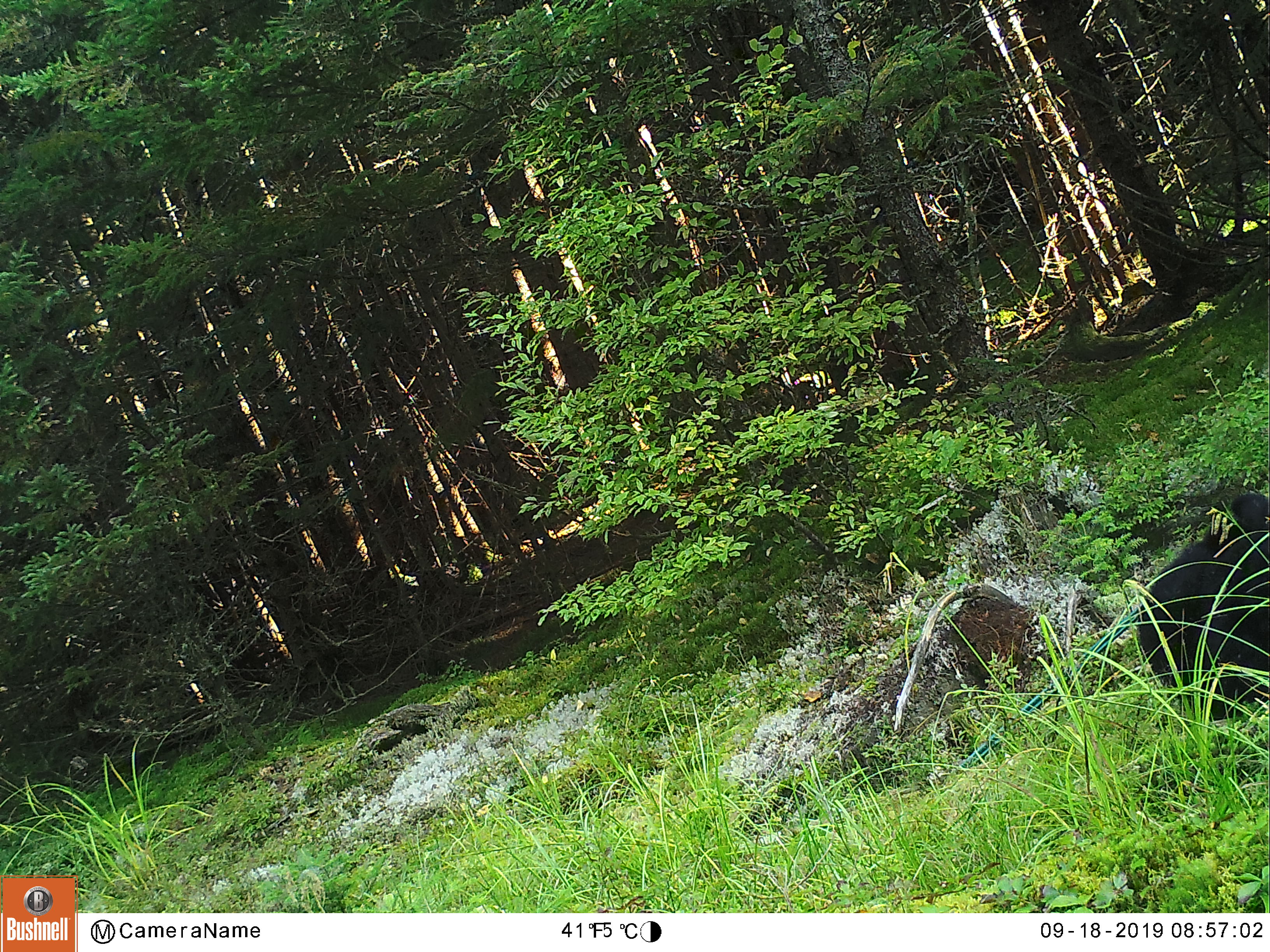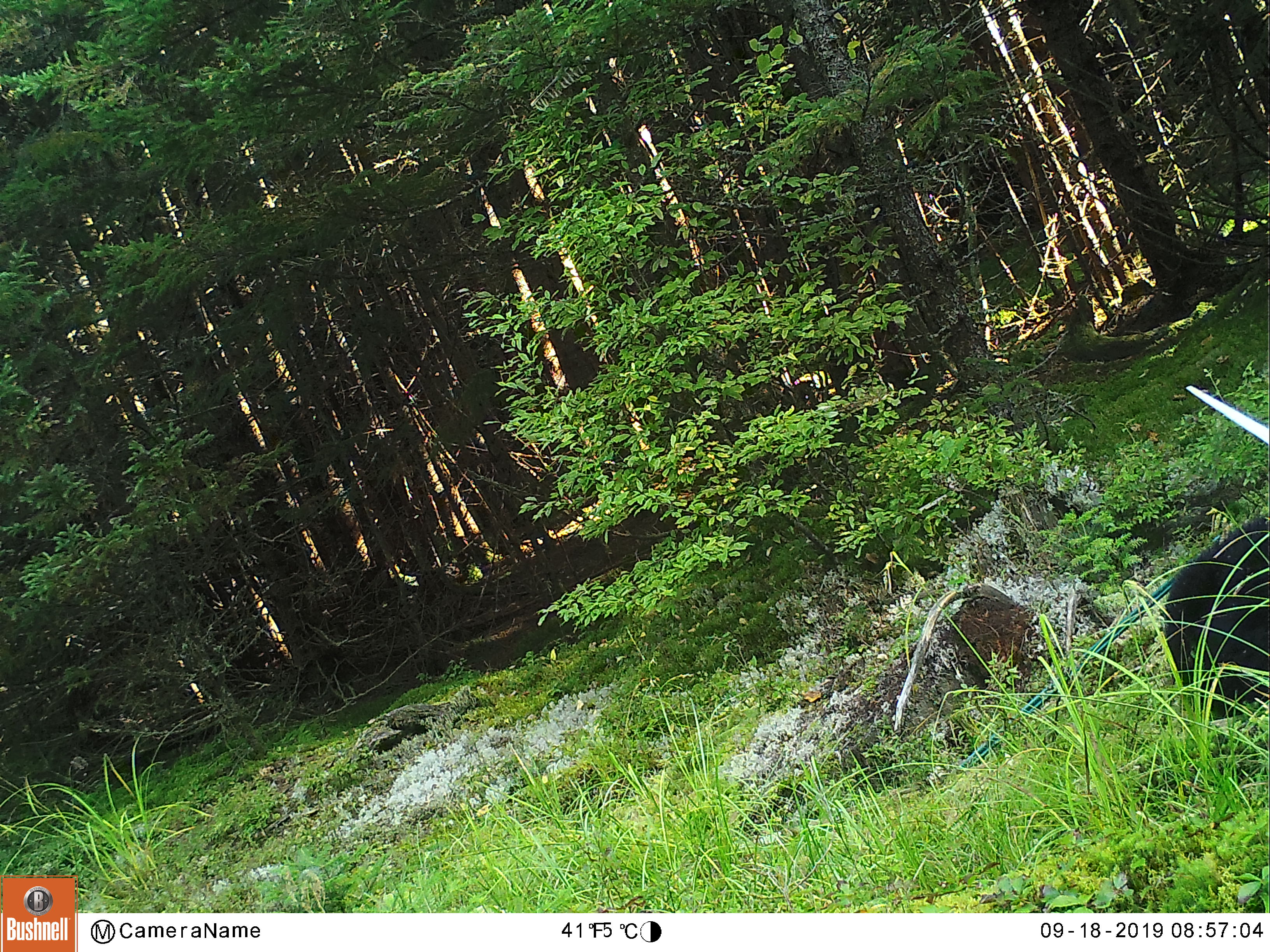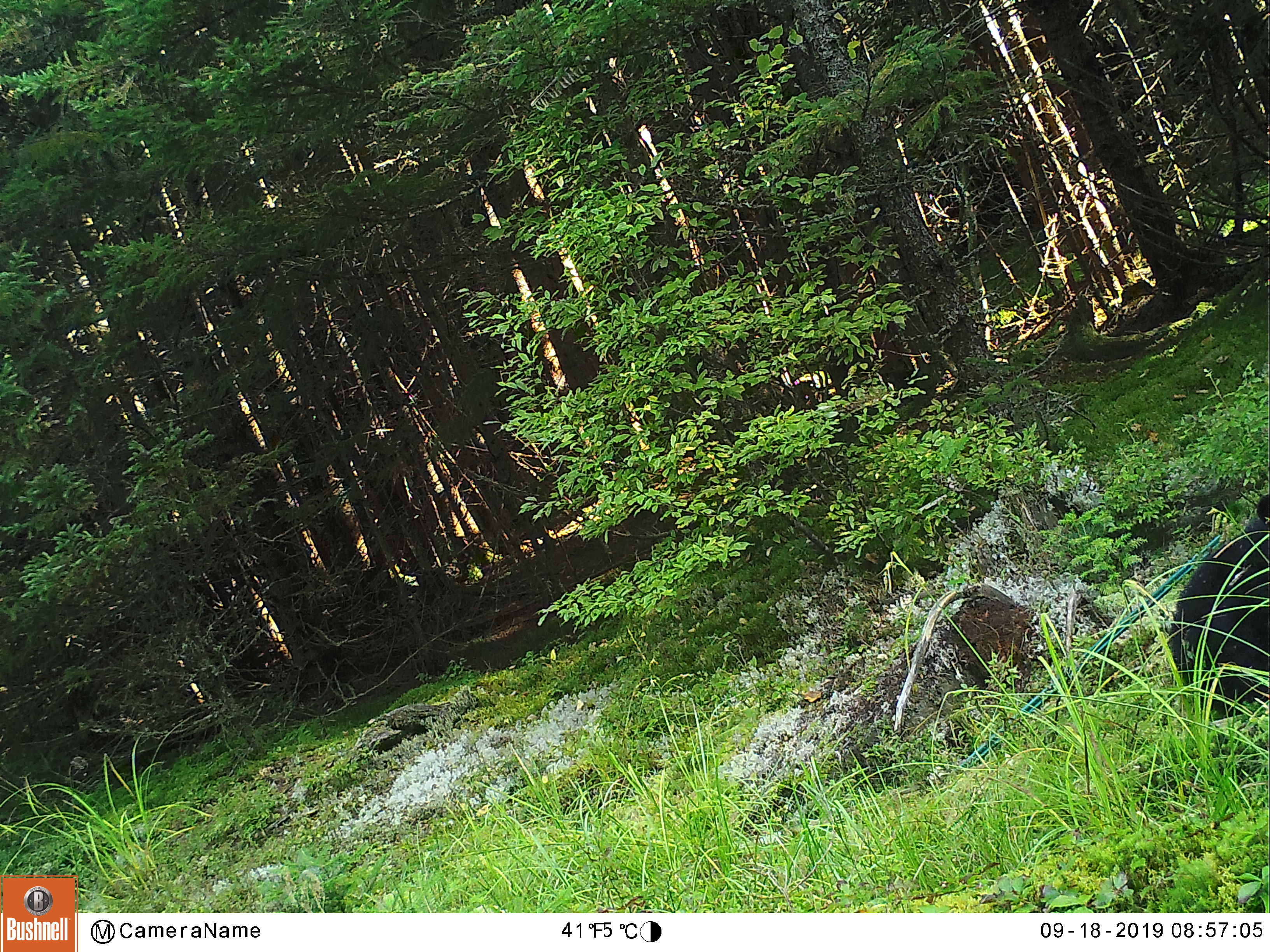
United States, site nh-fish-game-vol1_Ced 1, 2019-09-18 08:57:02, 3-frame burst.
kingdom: Animalia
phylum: Chordata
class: Mammalia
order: Carnivora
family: Ursidae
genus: Ursus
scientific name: Ursus americanus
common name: black bear